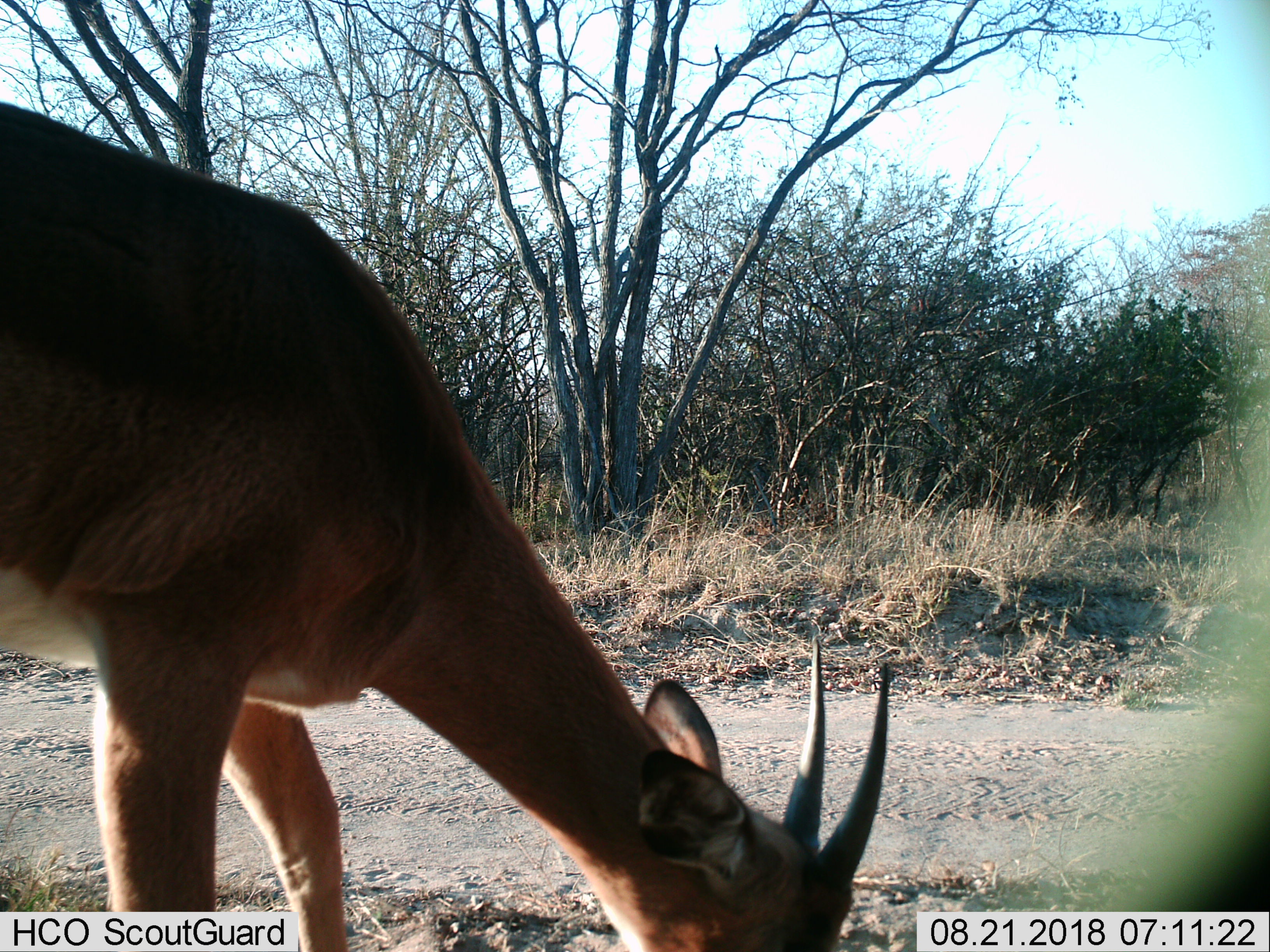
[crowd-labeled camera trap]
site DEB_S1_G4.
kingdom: Animalia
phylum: Chordata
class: Mammalia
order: Artiodactyla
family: Bovidae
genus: Aepyceros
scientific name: Aepyceros melampus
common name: impala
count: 1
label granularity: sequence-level